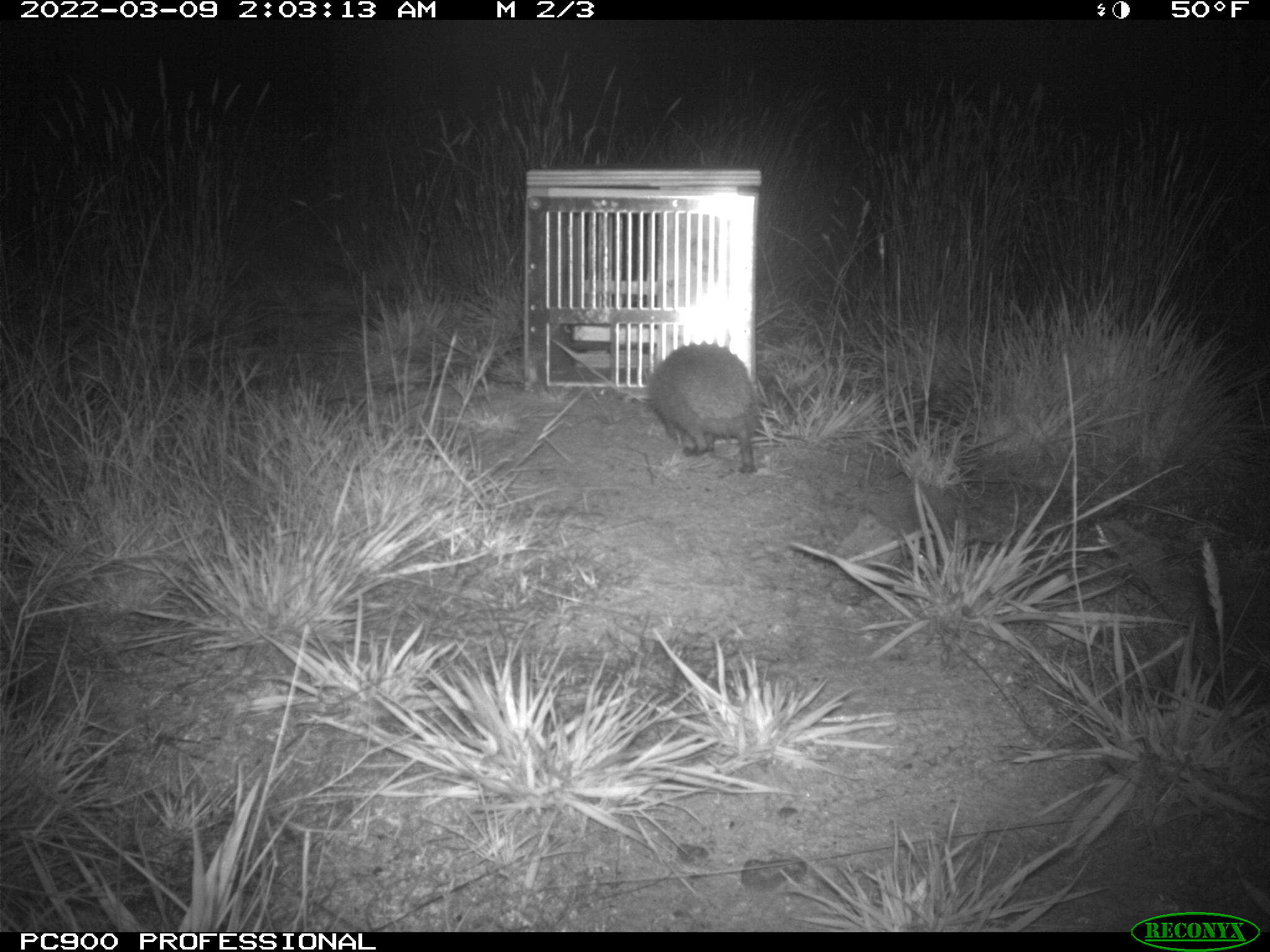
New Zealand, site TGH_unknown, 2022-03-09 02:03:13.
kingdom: Animalia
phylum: Chordata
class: Mammalia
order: Eulipotyphla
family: Erinaceidae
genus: Erinaceus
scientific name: Erinaceus europaeus europaeus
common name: european hedgehog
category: hedgehog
Hedgehog (european hedgehog) (Erinaceus europaeus europaeus).